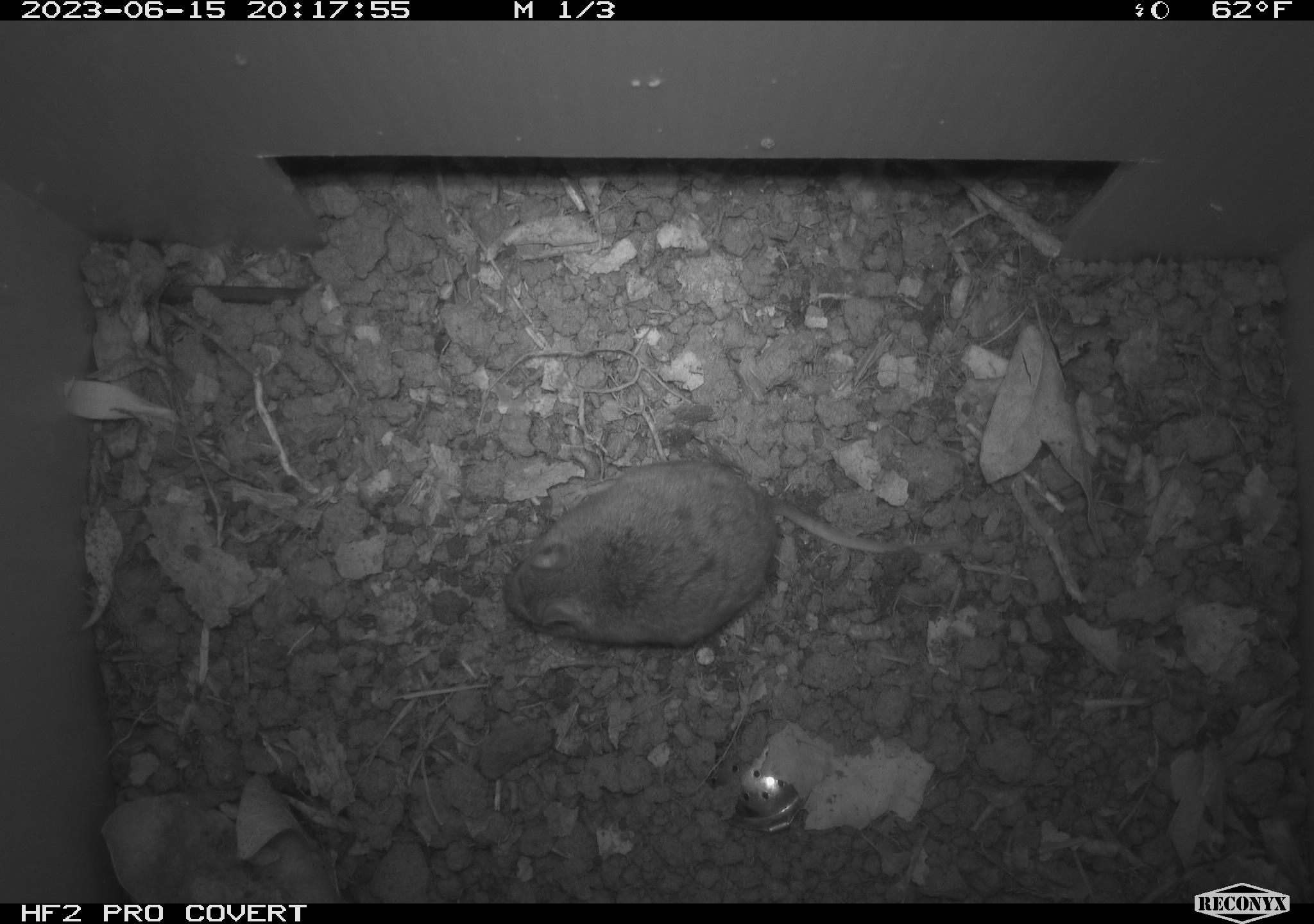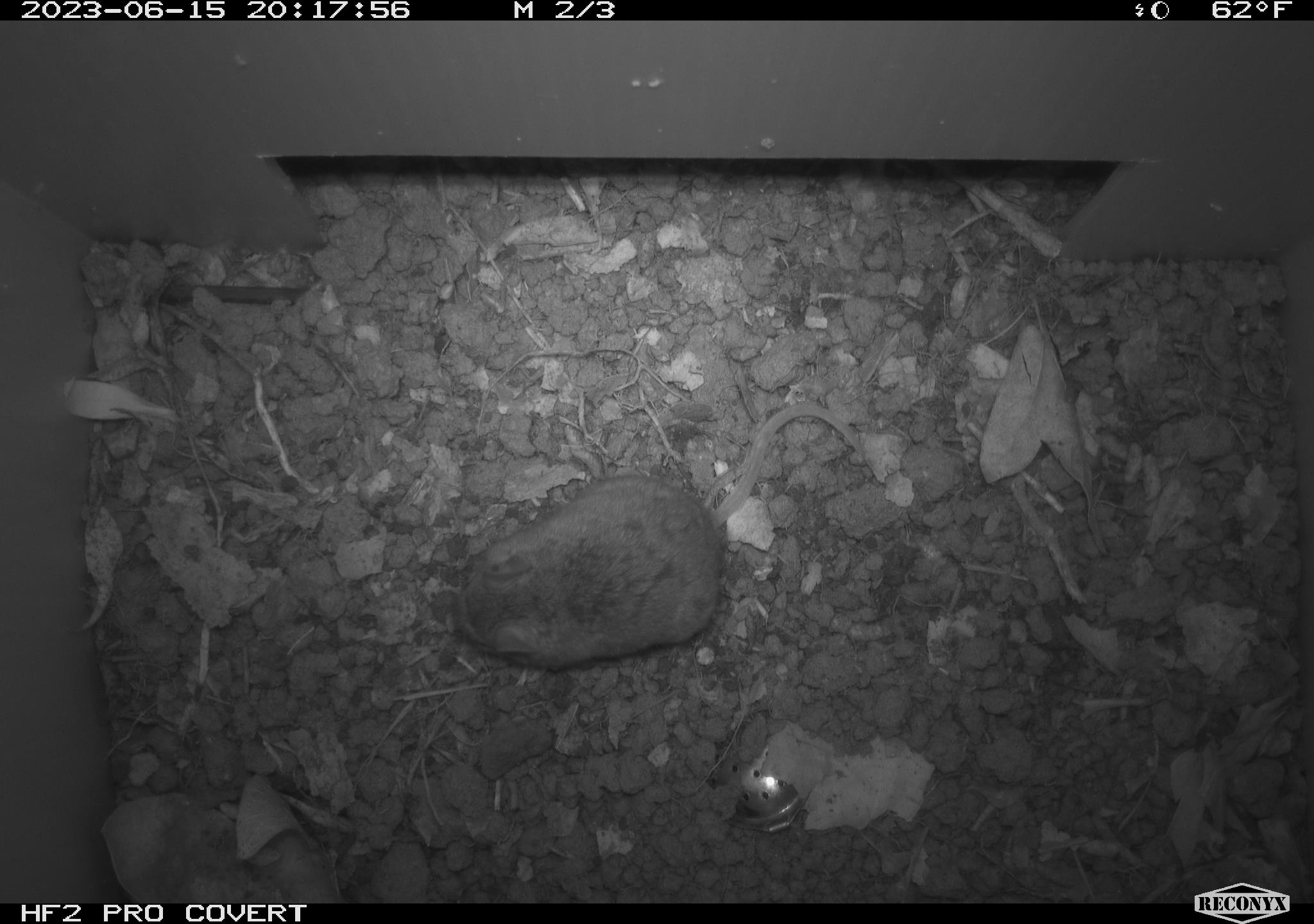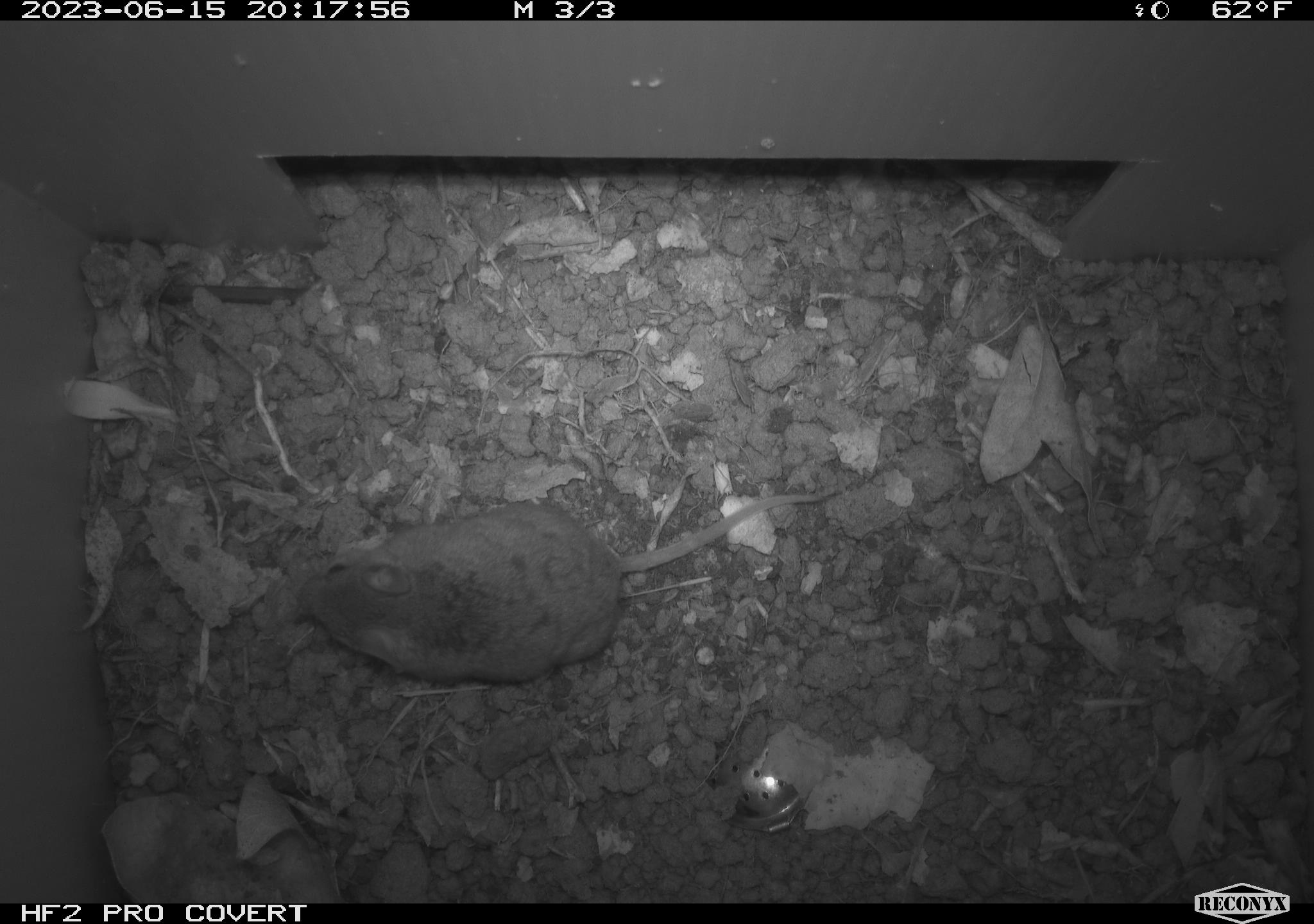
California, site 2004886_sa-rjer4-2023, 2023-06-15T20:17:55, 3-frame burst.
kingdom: Animalia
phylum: Chordata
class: Mammalia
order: Rodentia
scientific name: Rodentia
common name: mouse species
Mouse species (Rodentia).